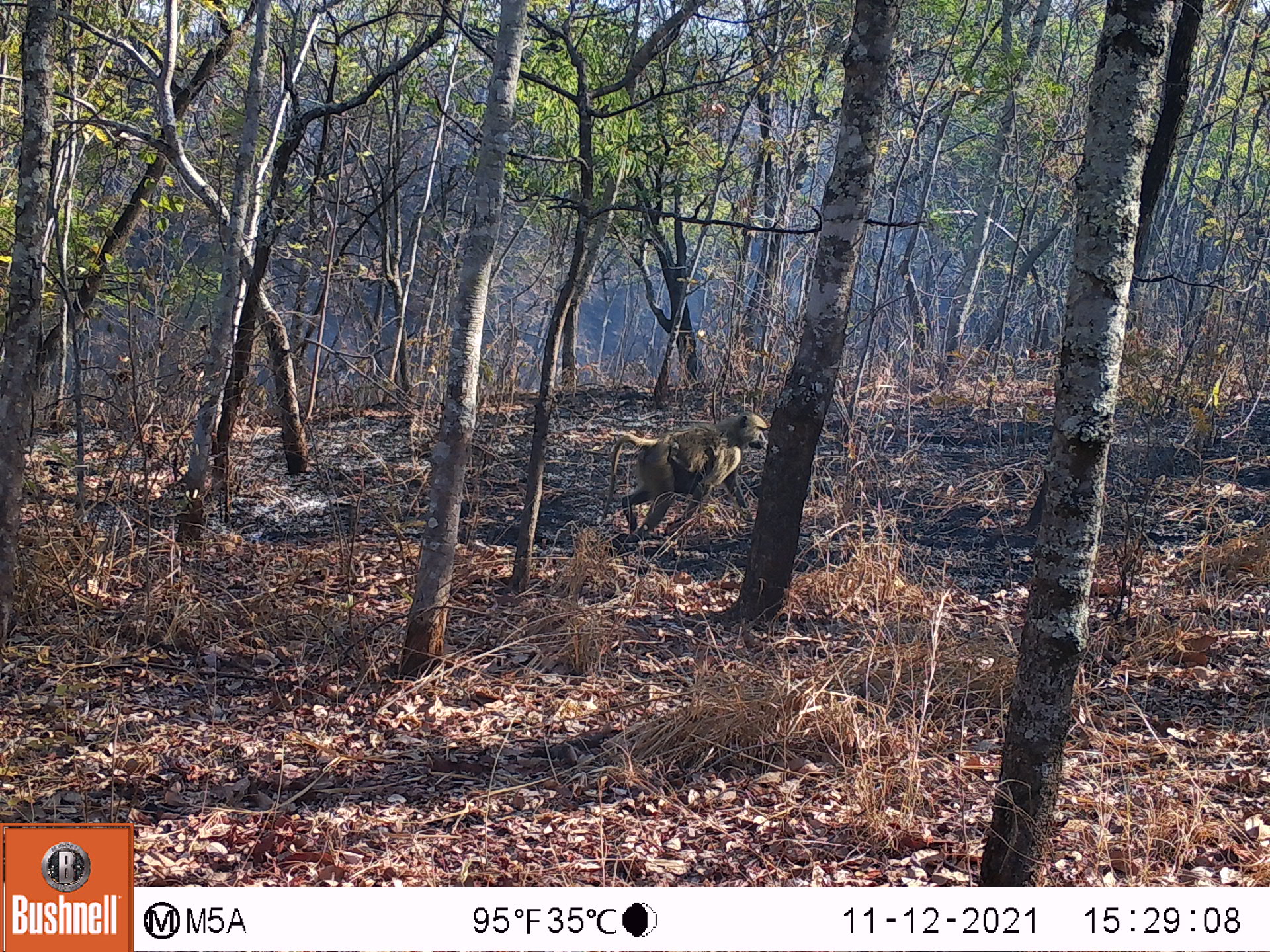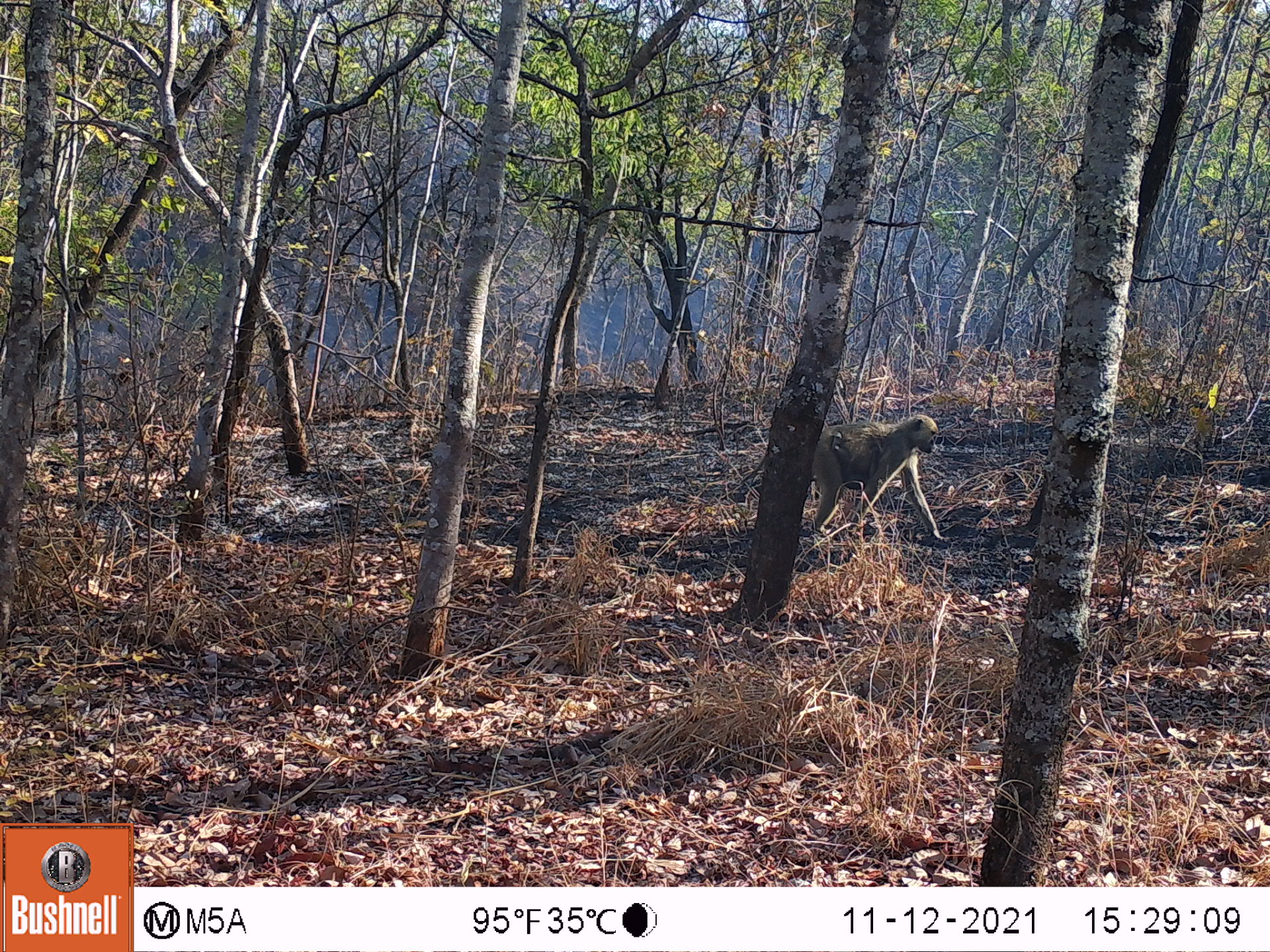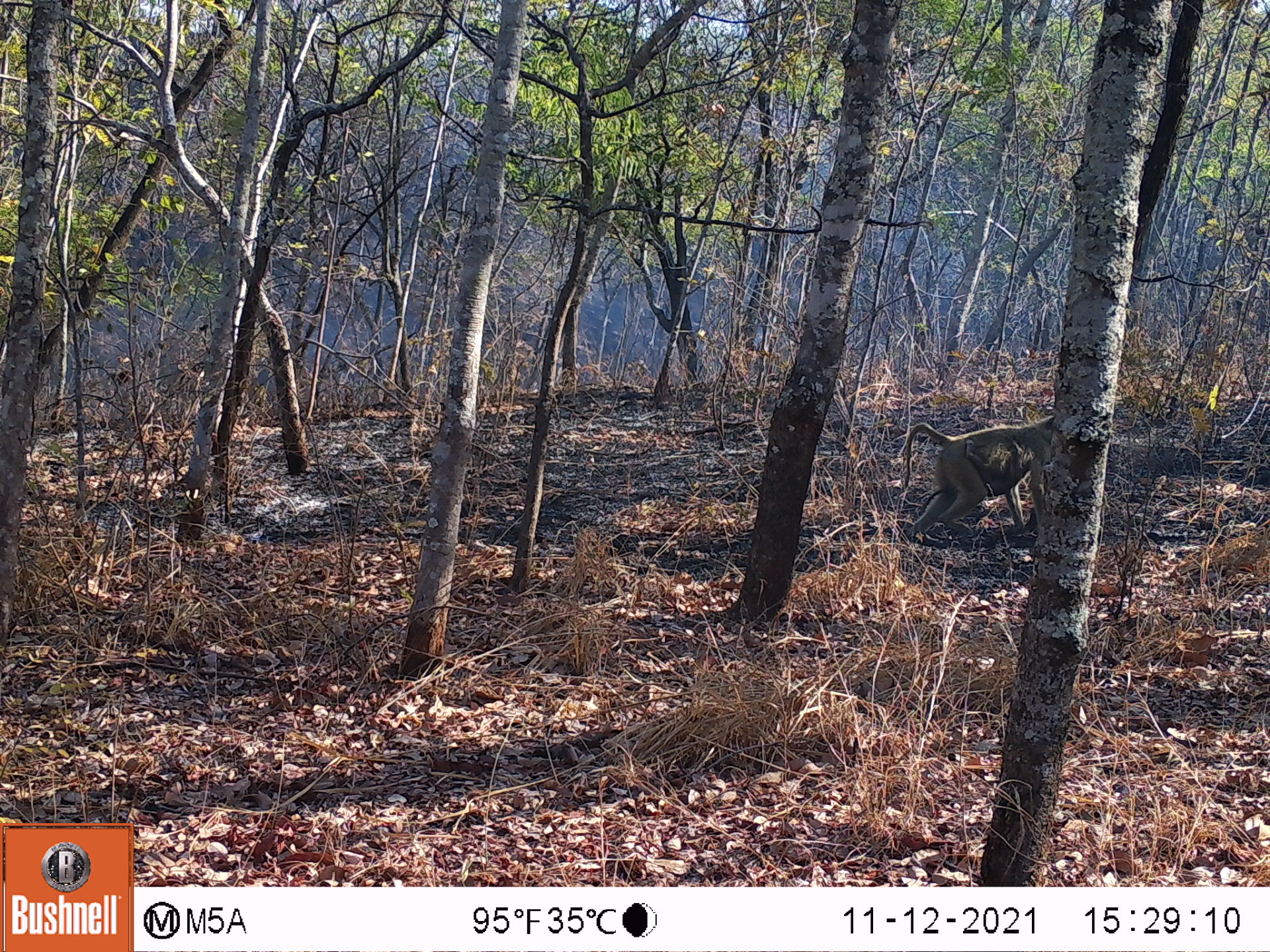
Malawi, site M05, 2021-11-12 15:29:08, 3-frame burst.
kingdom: Animalia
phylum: Chordata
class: Mammalia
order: Primates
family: Cercopithecidae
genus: Papio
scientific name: Papio cynocephalus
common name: yellow baboon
Yellow baboon (Papio cynocephalus), count 2.